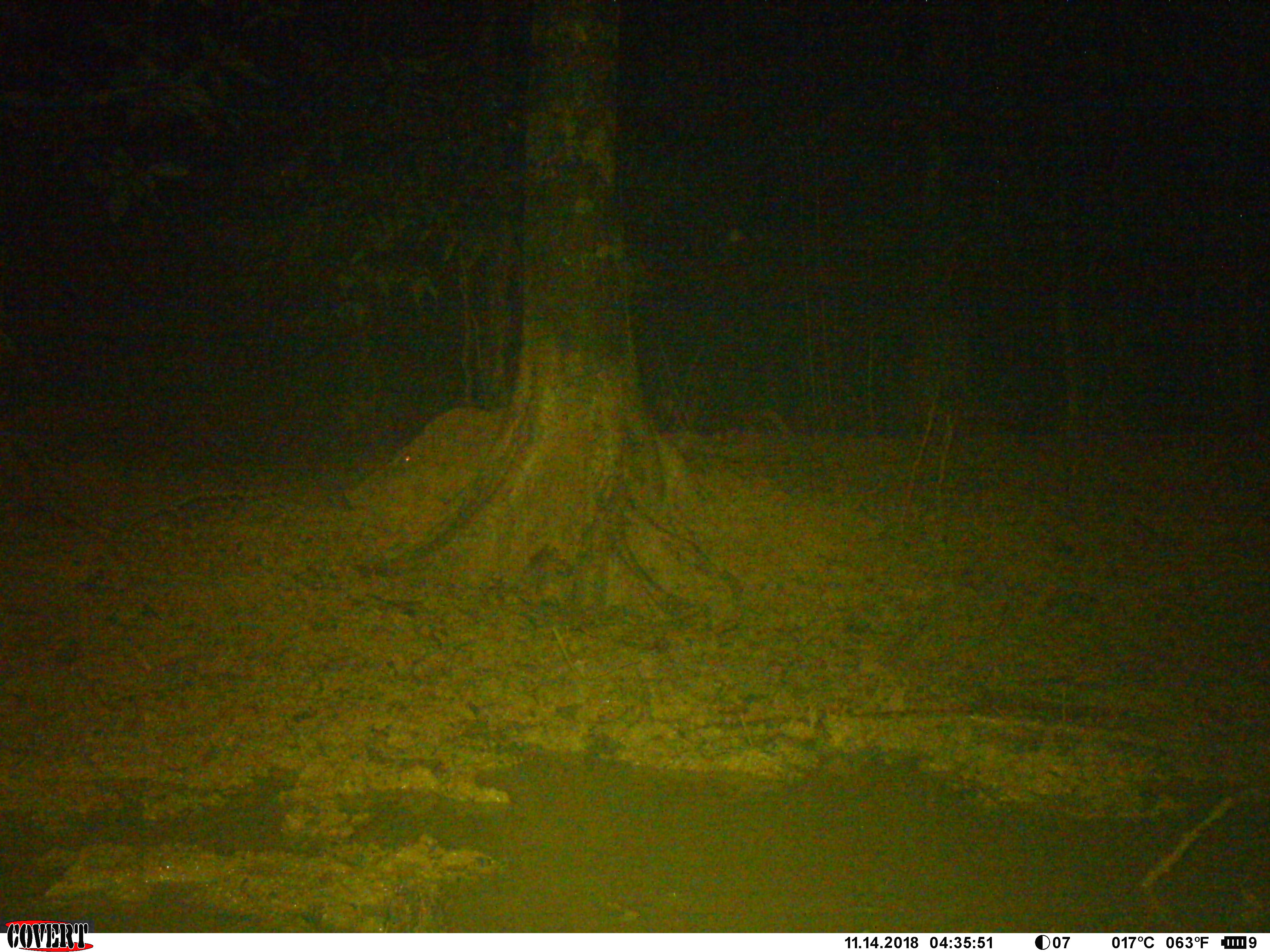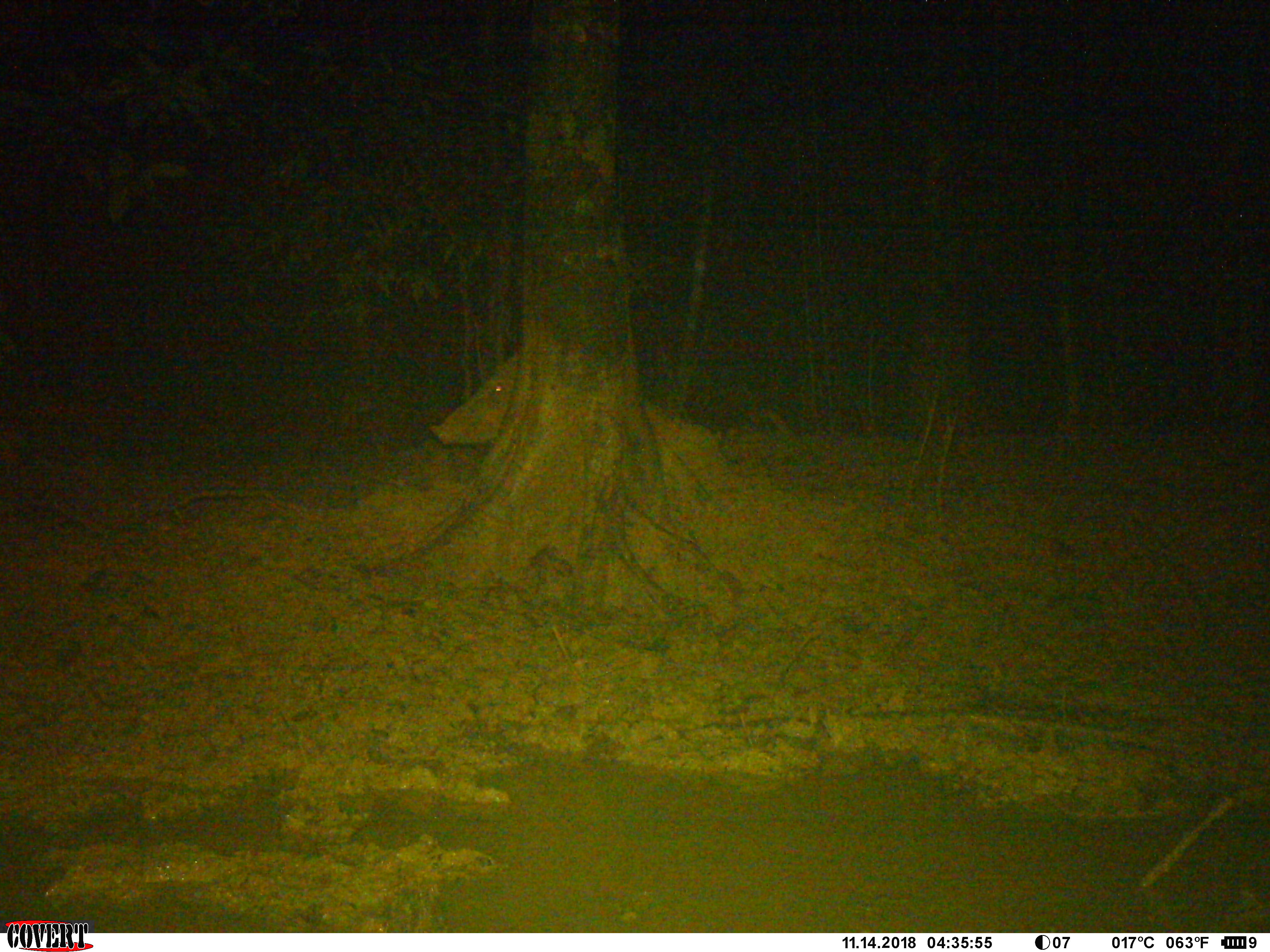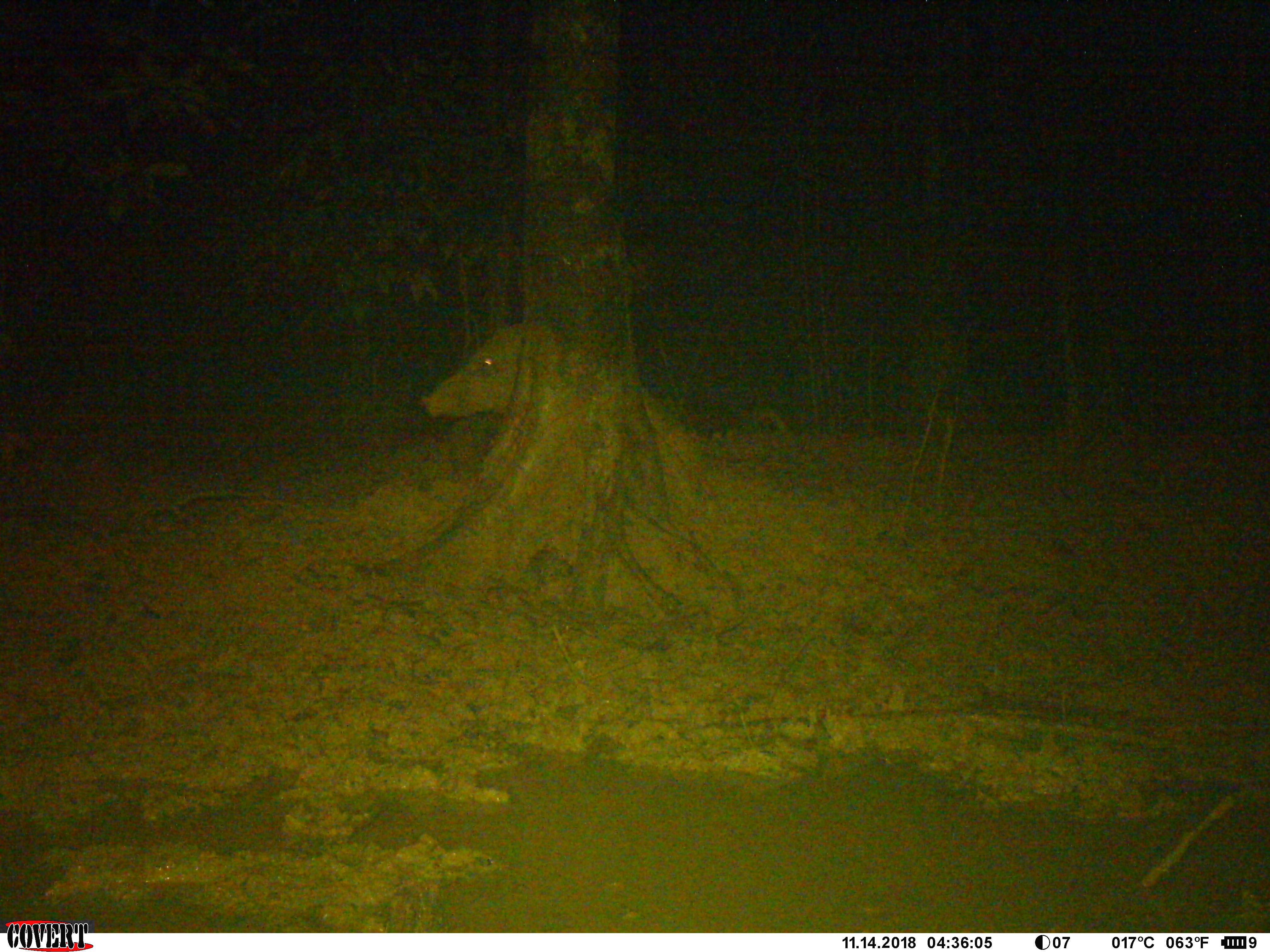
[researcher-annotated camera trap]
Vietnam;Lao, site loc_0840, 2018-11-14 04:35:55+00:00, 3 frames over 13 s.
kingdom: Animalia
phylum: Chordata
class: Mammalia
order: Artiodactyla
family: Suidae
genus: Sus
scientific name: Sus scrofa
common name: eurasian wild pig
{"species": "eurasian wild pig (Sus scrofa)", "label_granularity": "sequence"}